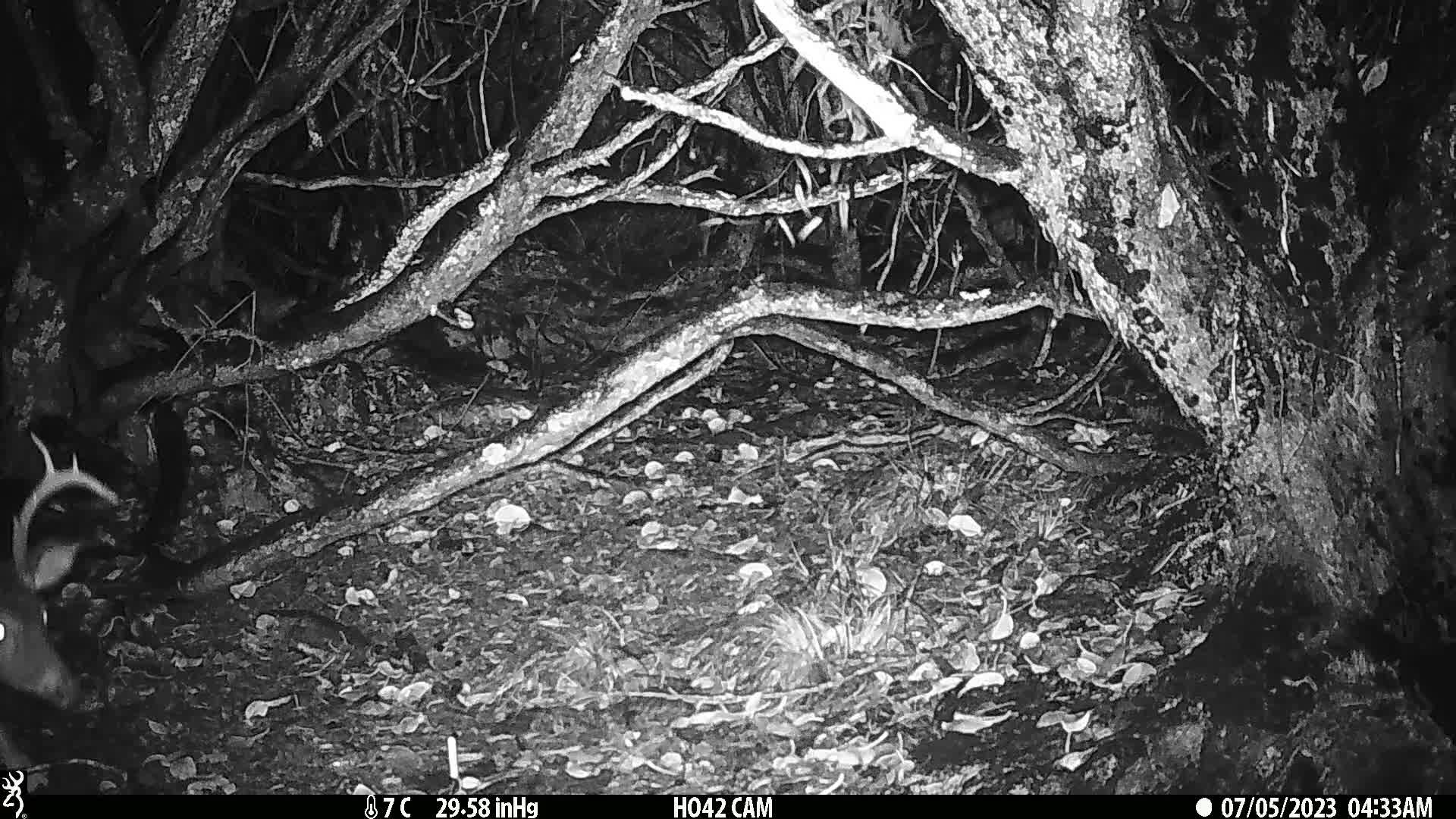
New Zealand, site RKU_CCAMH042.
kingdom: Animalia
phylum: Chordata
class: Mammalia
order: Artiodactyla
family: Cervidae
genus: Odocoileus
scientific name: Odocoileus virginianus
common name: white-tailed deer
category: white tailed deer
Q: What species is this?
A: White tailed deer (white-tailed deer) (Odocoileus virginianus).